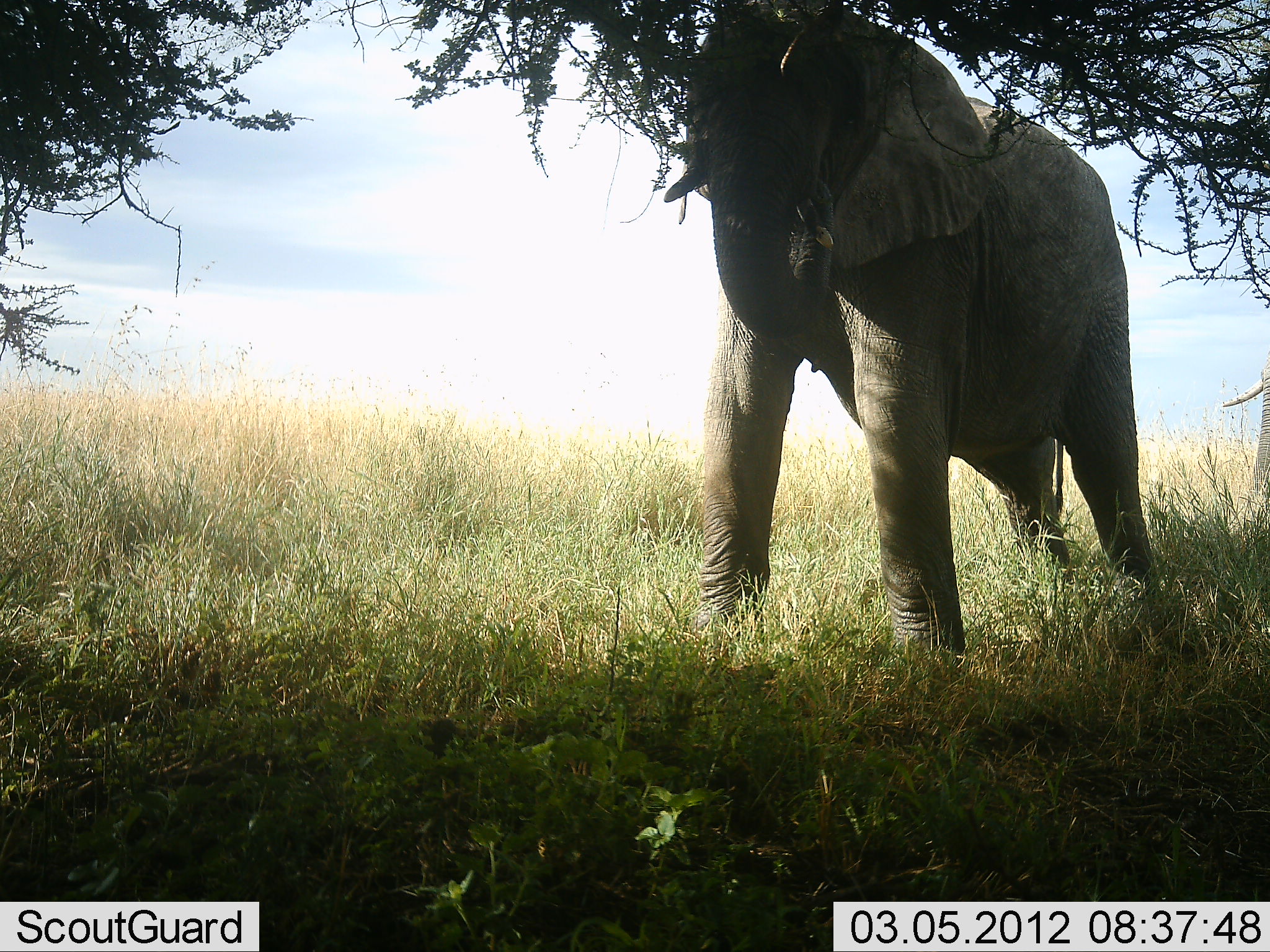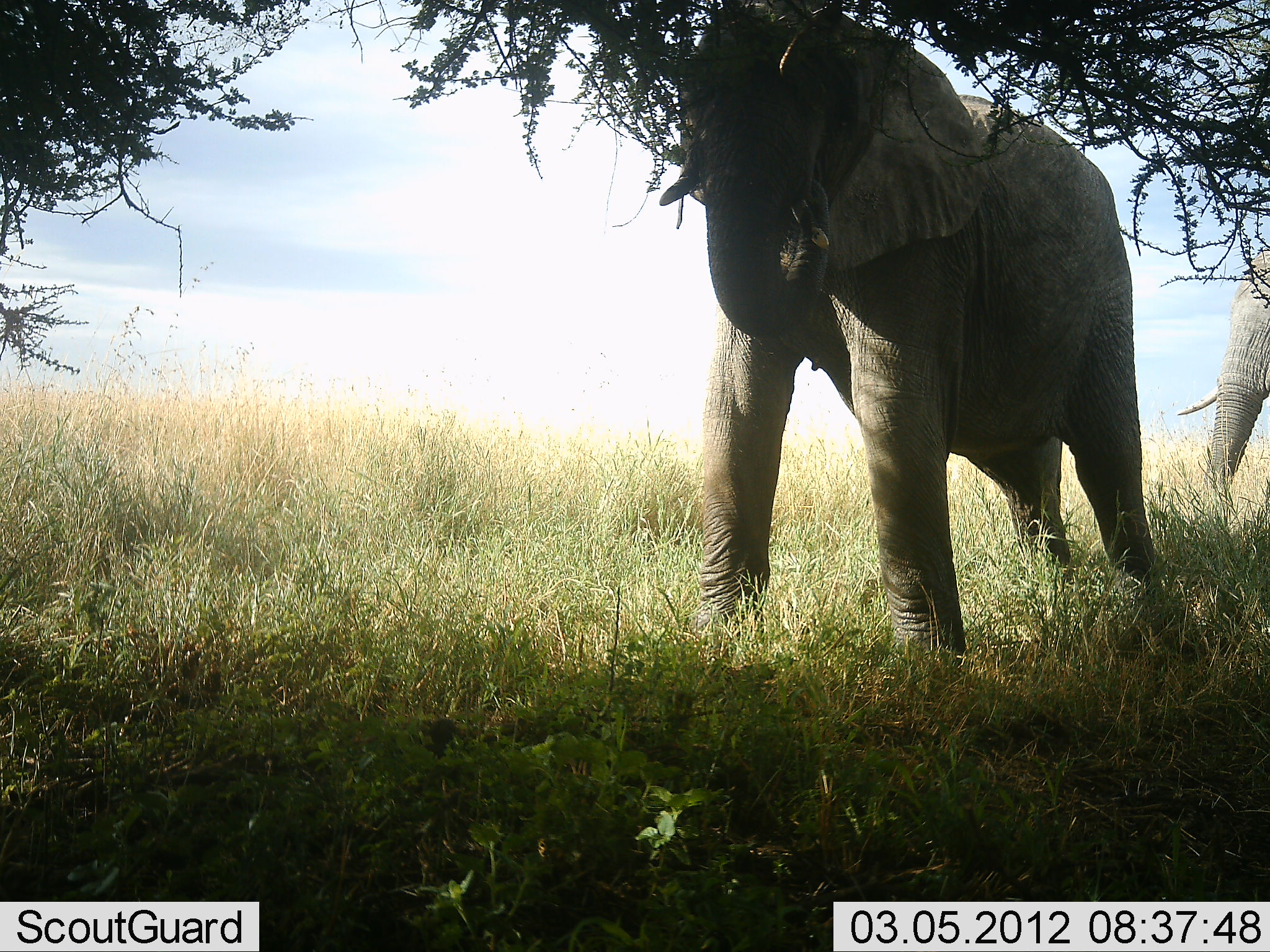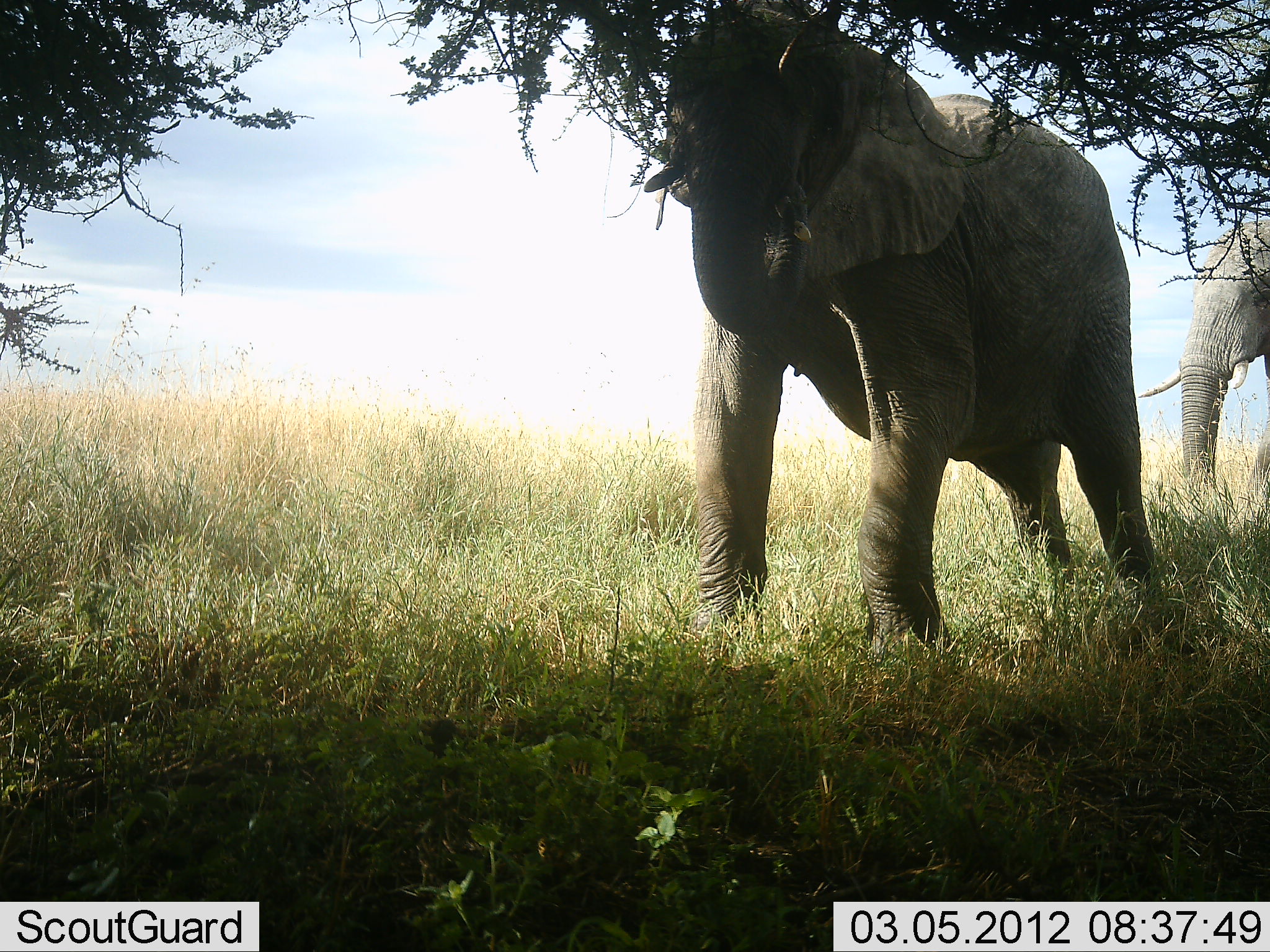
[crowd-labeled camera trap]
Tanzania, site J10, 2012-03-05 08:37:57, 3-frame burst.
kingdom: Animalia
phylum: Chordata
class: Mammalia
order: Proboscidea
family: Elephantidae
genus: Loxodonta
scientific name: Loxodonta africana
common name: african bush elephant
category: elephant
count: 2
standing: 47%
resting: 0%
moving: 59%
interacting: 0%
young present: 0%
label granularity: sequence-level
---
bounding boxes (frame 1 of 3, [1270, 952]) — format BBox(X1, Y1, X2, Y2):
animal: BBox(662, 0, 1159, 664); BBox(1222, 349, 1270, 508)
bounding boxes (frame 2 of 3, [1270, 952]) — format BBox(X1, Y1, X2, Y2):
animal: BBox(659, 0, 1159, 664); BBox(1176, 248, 1270, 497)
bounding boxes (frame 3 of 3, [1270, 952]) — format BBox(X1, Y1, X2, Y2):
animal: BBox(643, 0, 1191, 654); BBox(1136, 219, 1270, 514)